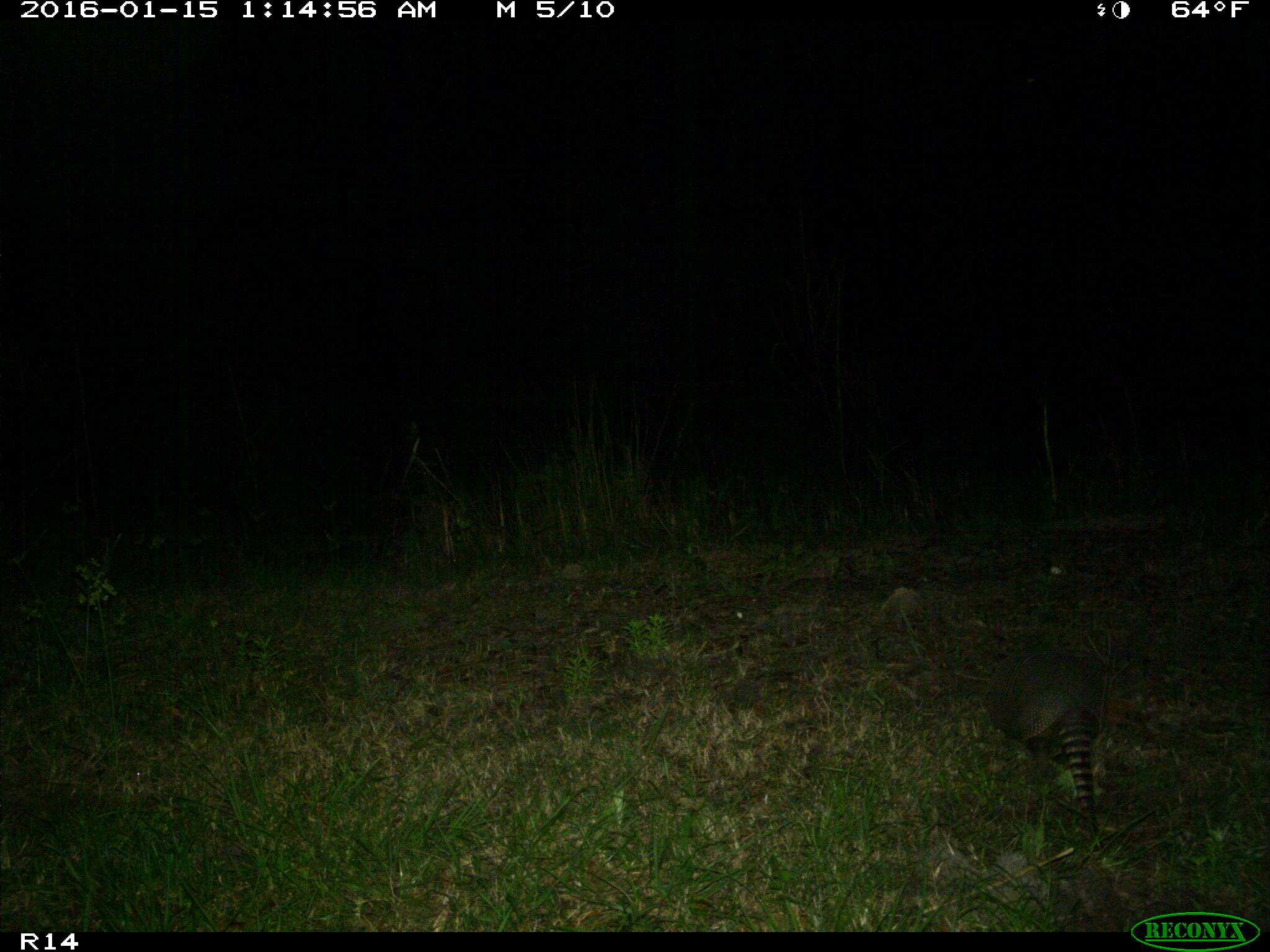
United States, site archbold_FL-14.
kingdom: Animalia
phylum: Chordata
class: Mammalia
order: Cingulata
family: Dasypodidae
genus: Dasypus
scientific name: Dasypus novemcinctus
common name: nine-banded armadillo